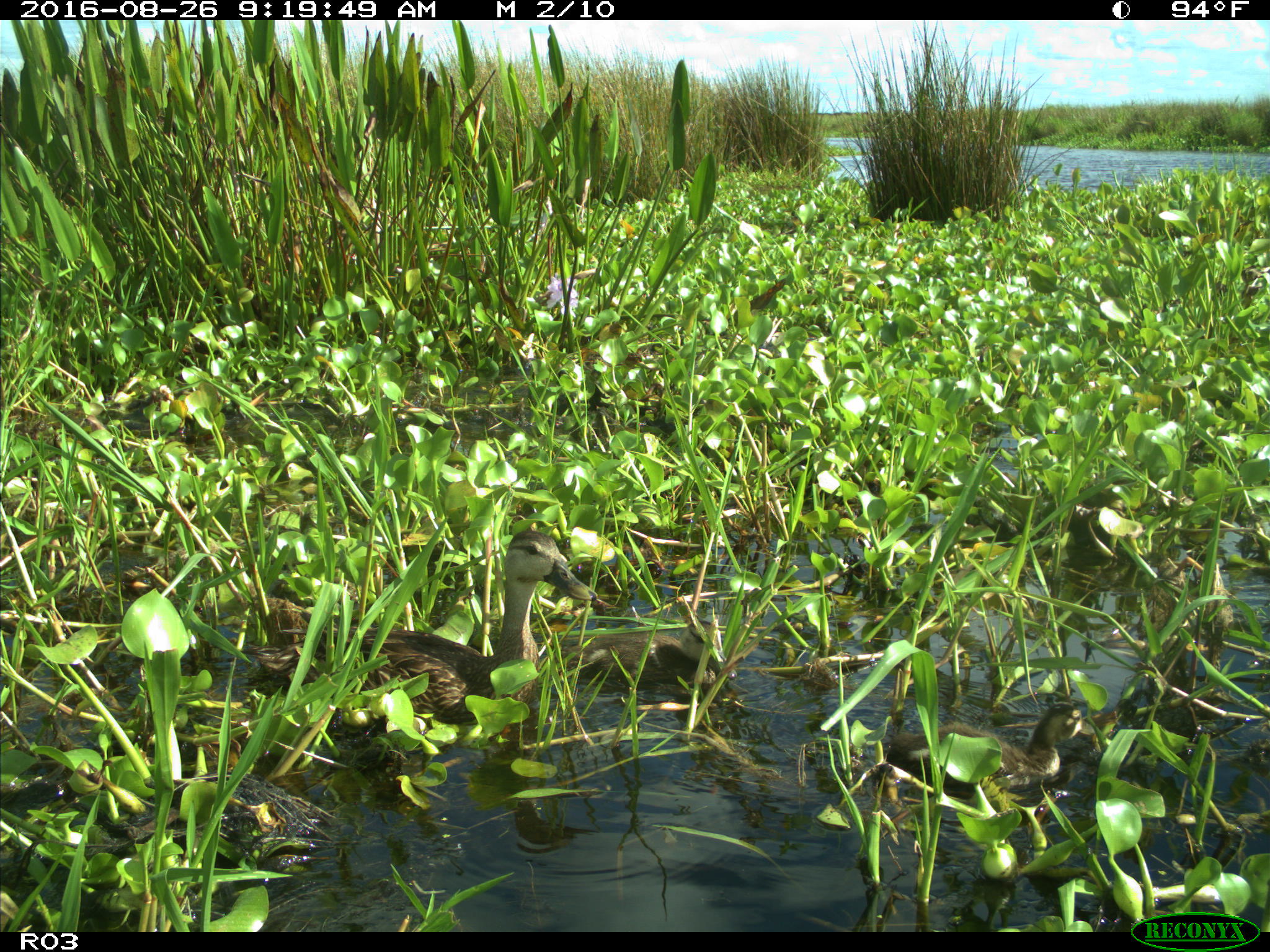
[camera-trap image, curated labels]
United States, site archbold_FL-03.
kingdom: Animalia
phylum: Chordata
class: Aves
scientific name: Aves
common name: birds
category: unidentified bird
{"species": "unidentified bird (birds) (Aves)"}